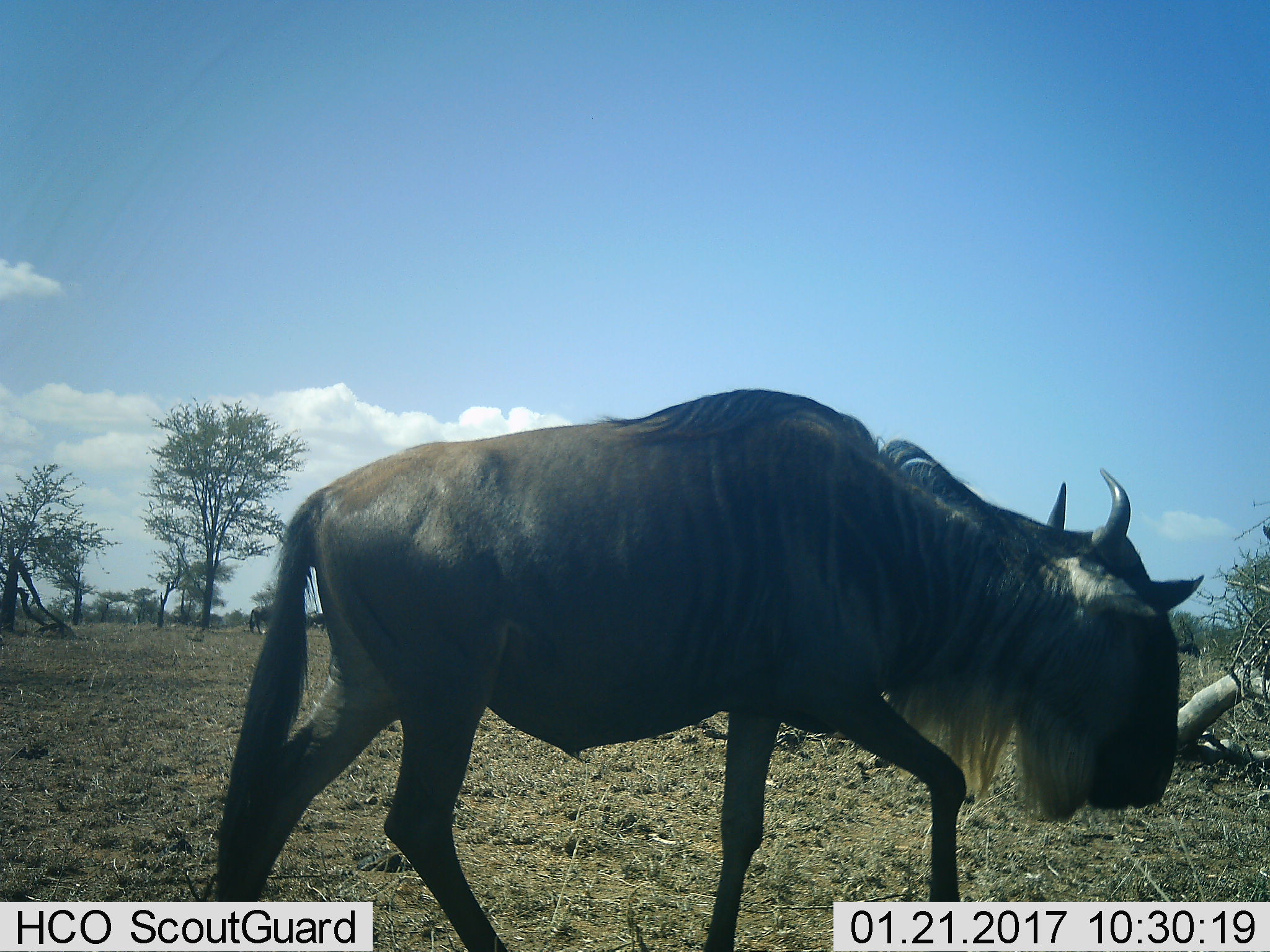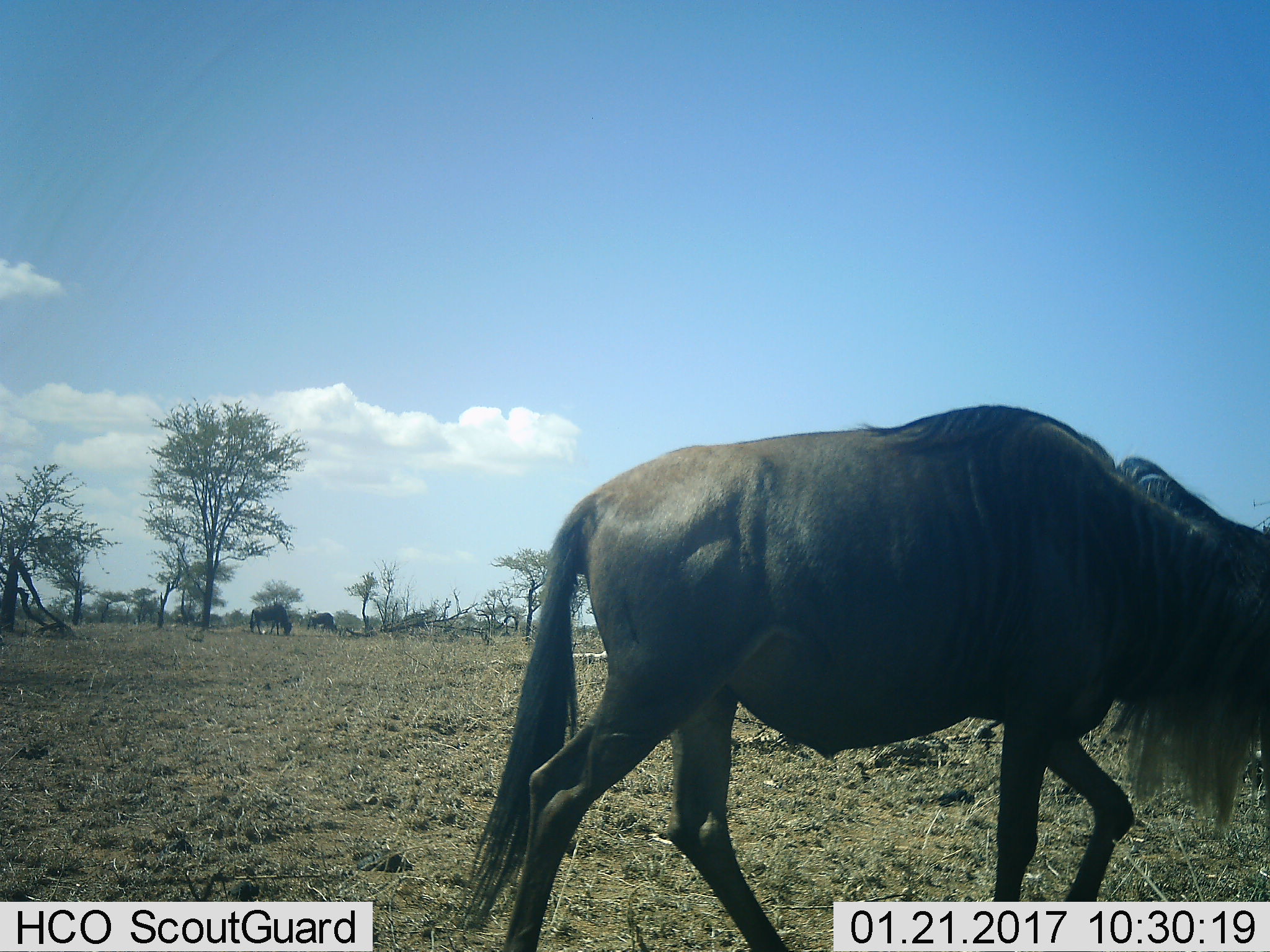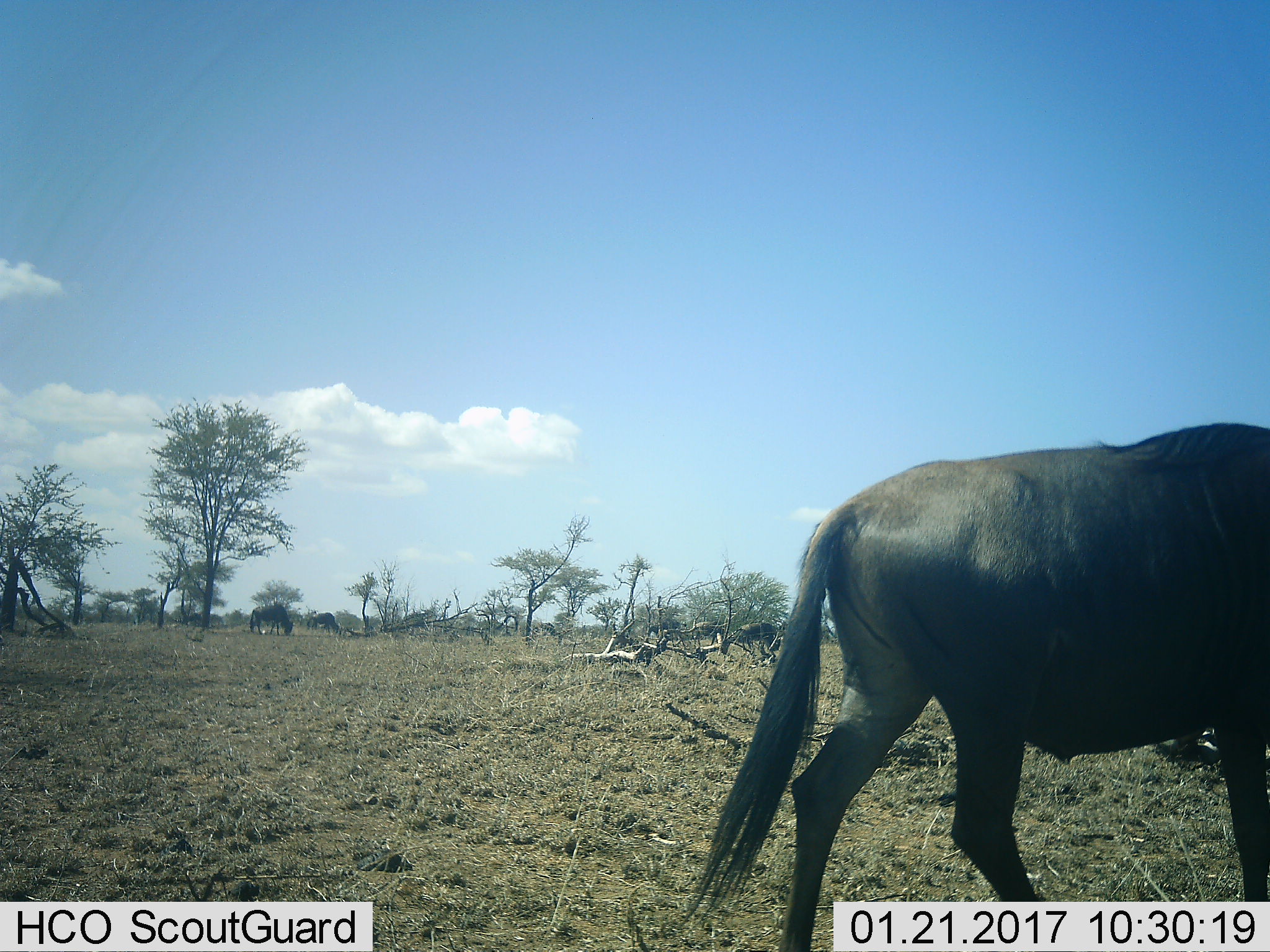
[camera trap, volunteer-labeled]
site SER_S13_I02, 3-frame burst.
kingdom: Animalia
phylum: Chordata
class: Mammalia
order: Artiodactyla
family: Bovidae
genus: Connochaetes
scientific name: Connochaetes taurinus taurinus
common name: blue wildebeest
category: wildebeestblue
Wildebeestblue (blue wildebeest) (Connochaetes taurinus taurinus), count 1. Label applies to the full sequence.